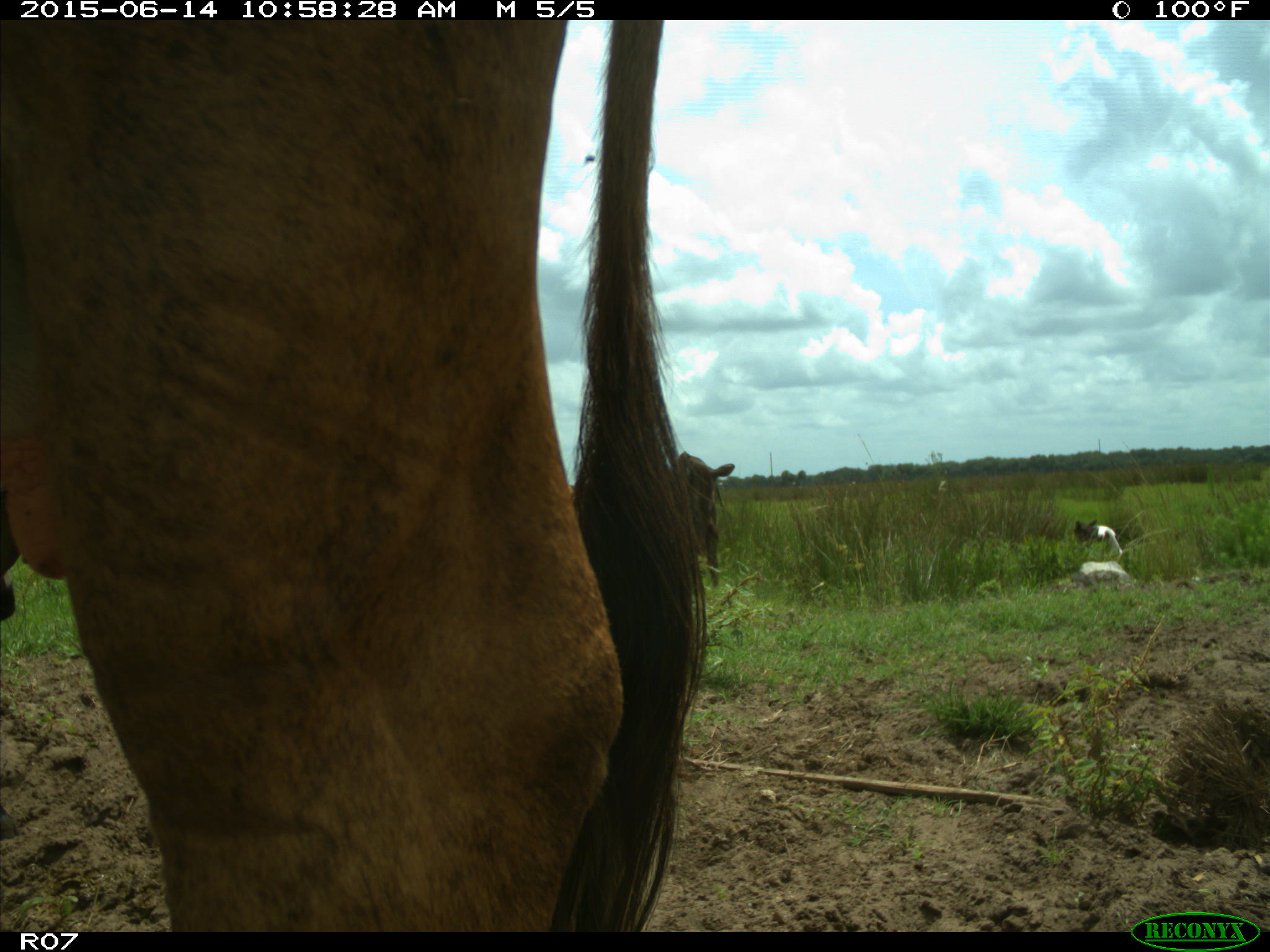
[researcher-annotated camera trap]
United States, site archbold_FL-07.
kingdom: Animalia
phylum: Chordata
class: Mammalia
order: Artiodactyla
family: Bovidae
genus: Bos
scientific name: Bos taurus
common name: domestic cow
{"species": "Bos taurus (domestic cow)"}